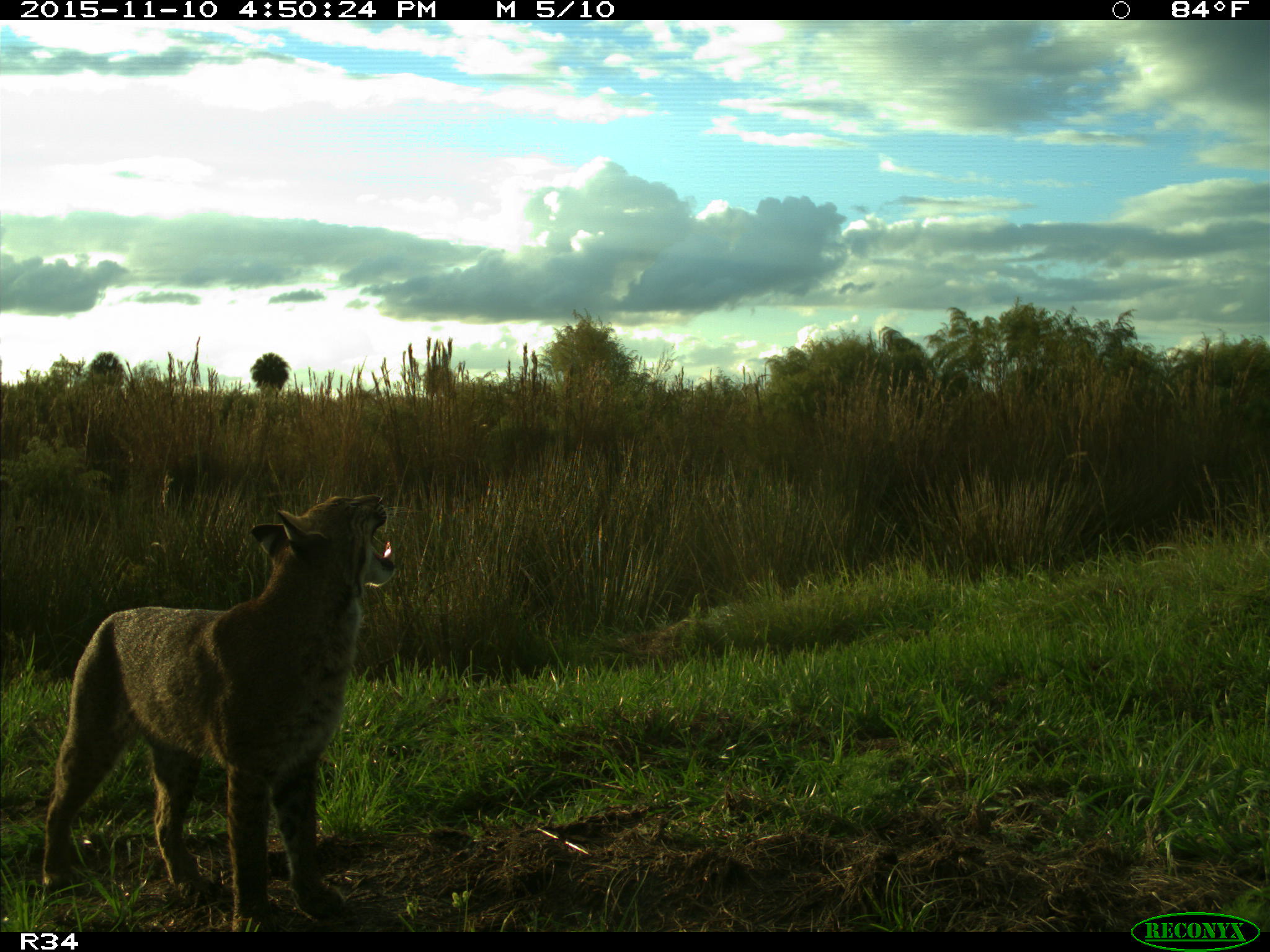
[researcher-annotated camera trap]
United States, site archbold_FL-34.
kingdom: Animalia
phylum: Chordata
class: Mammalia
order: Carnivora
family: Felidae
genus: Lynx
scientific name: Lynx rufus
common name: bobcat